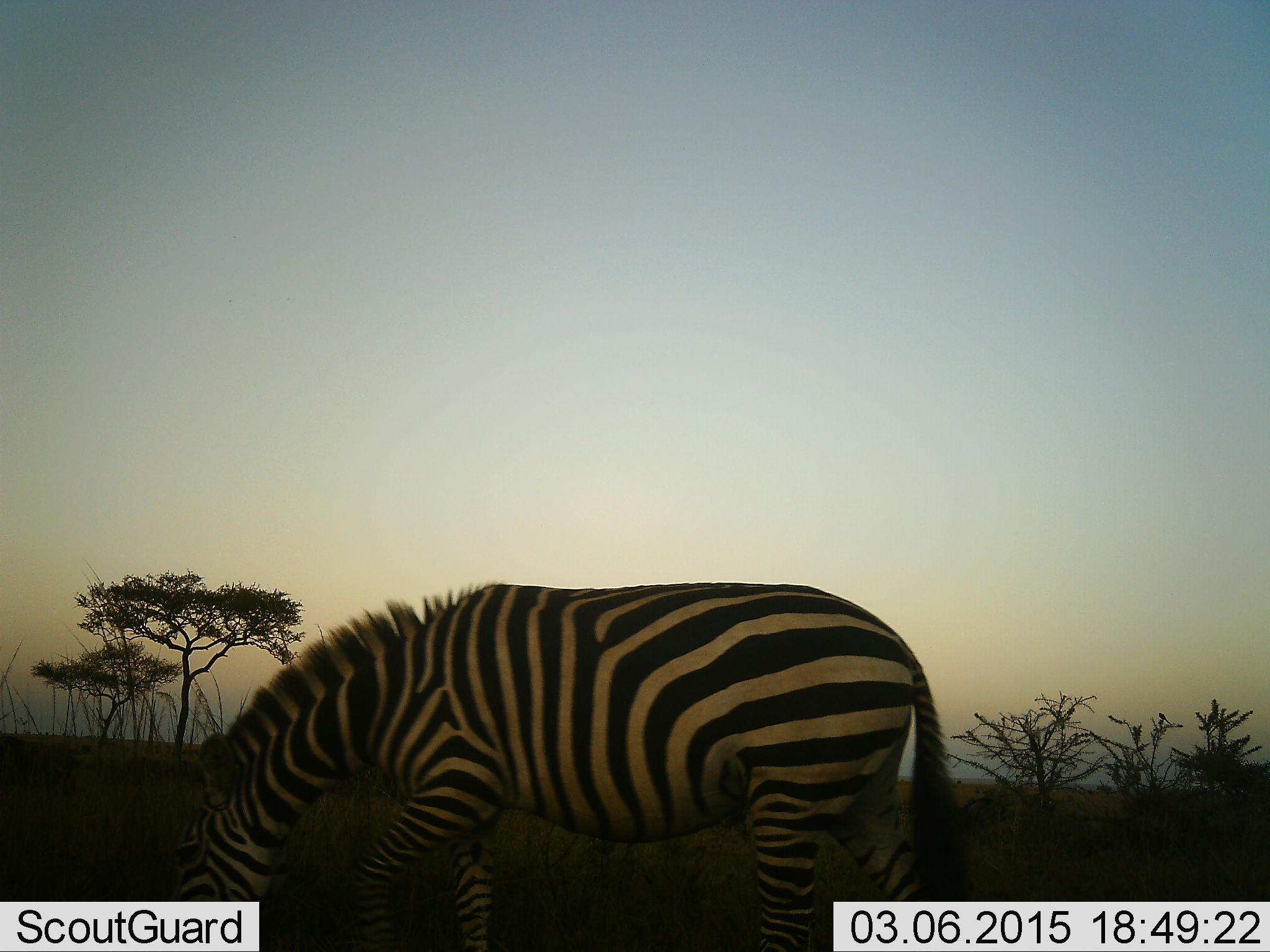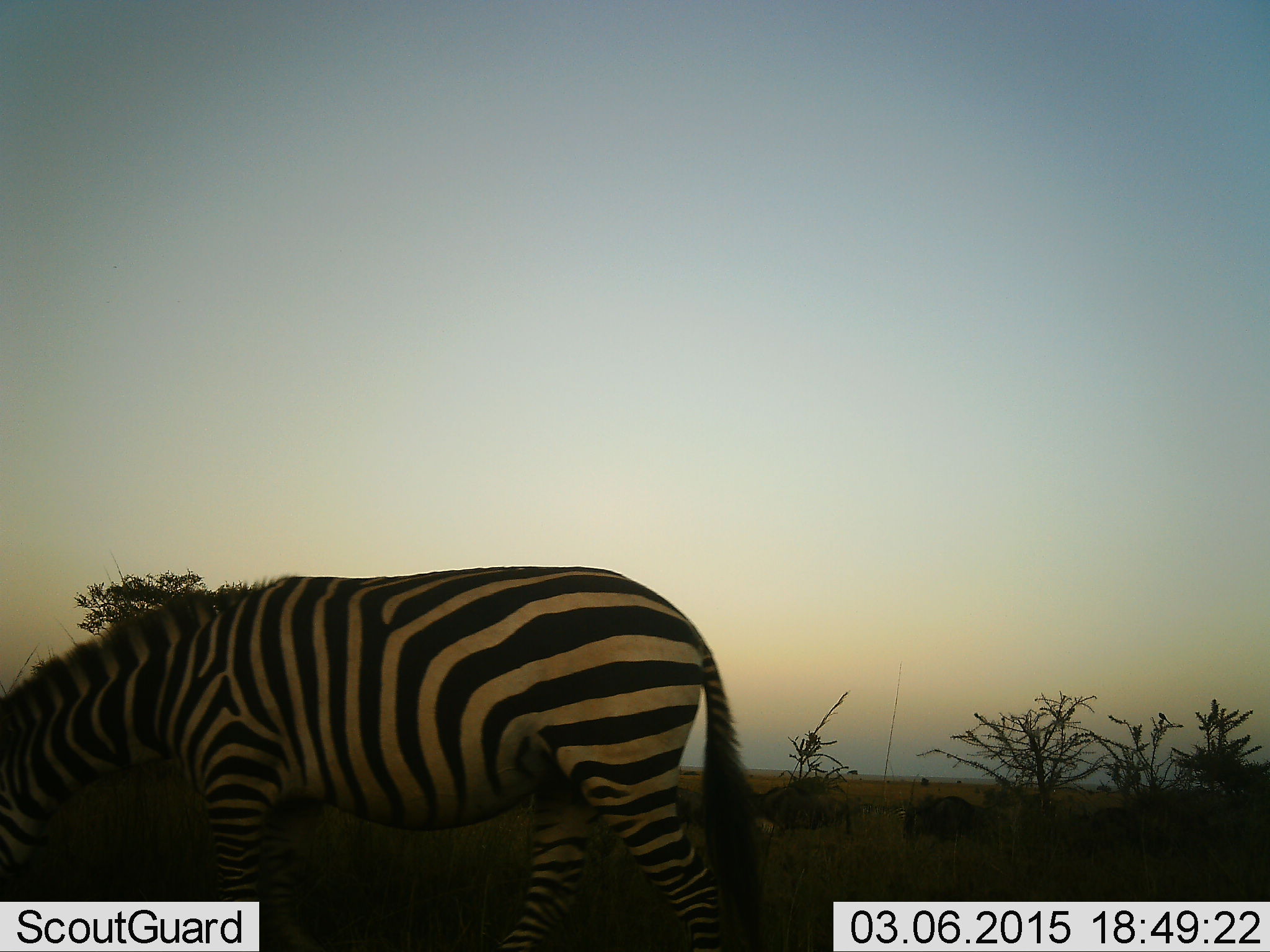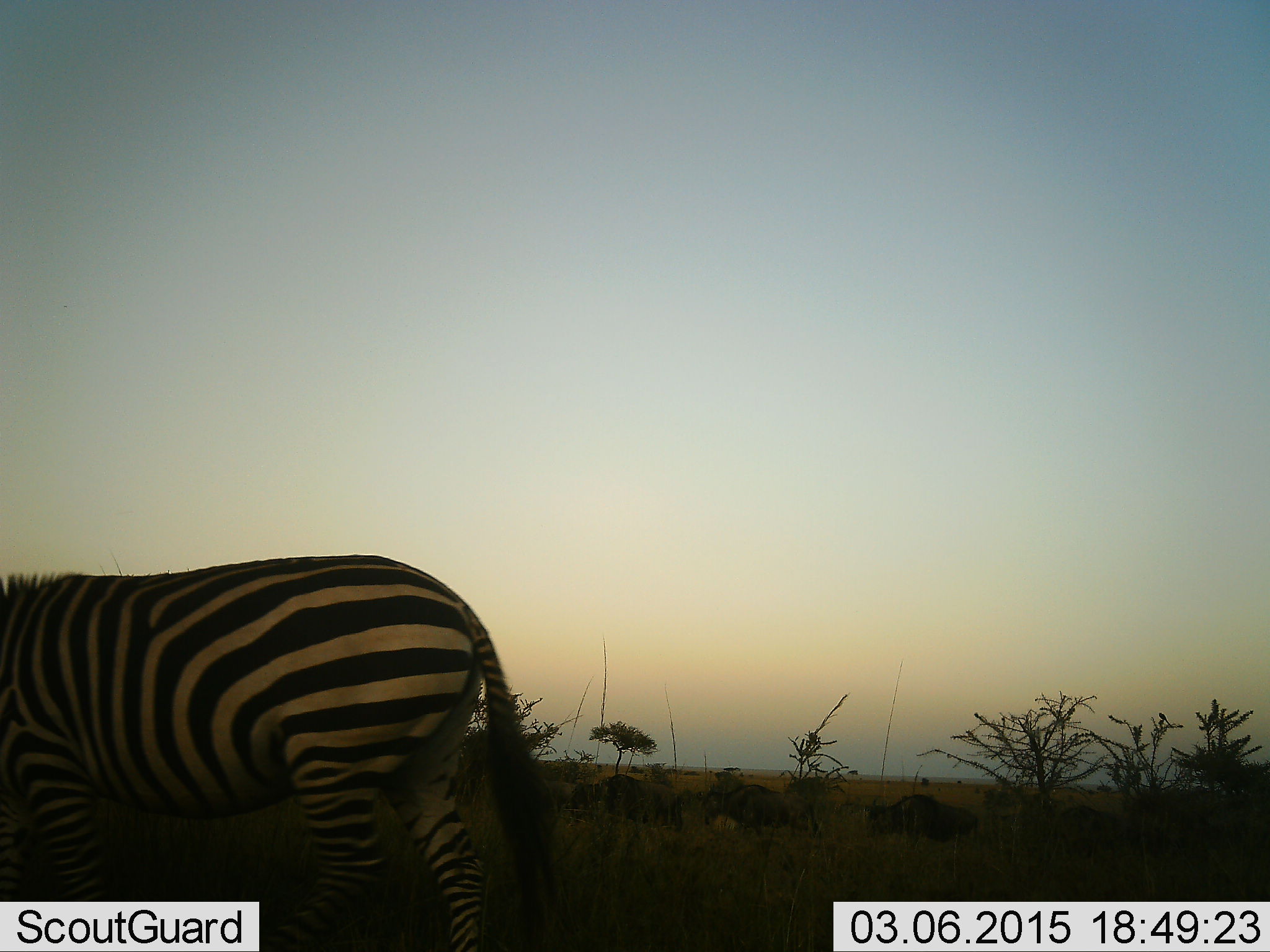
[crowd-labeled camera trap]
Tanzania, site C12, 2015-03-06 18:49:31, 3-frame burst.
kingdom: Animalia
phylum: Chordata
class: Mammalia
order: Artiodactyla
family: Bovidae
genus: Connochaetes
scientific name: Connochaetes taurinus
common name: blue wildebeest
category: wildebeest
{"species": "wildebeest (blue wildebeest) (Connochaetes taurinus)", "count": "4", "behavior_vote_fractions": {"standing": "33%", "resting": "0%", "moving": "67%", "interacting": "0%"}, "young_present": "0%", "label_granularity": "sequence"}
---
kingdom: Animalia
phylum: Chordata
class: Mammalia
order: Perissodactyla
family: Equidae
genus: Equus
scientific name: Equus quagga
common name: plains zebra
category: zebra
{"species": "zebra (plains zebra) (Equus quagga)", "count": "1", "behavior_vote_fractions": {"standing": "10%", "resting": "0%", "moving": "70%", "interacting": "0%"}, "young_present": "0%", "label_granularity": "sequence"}